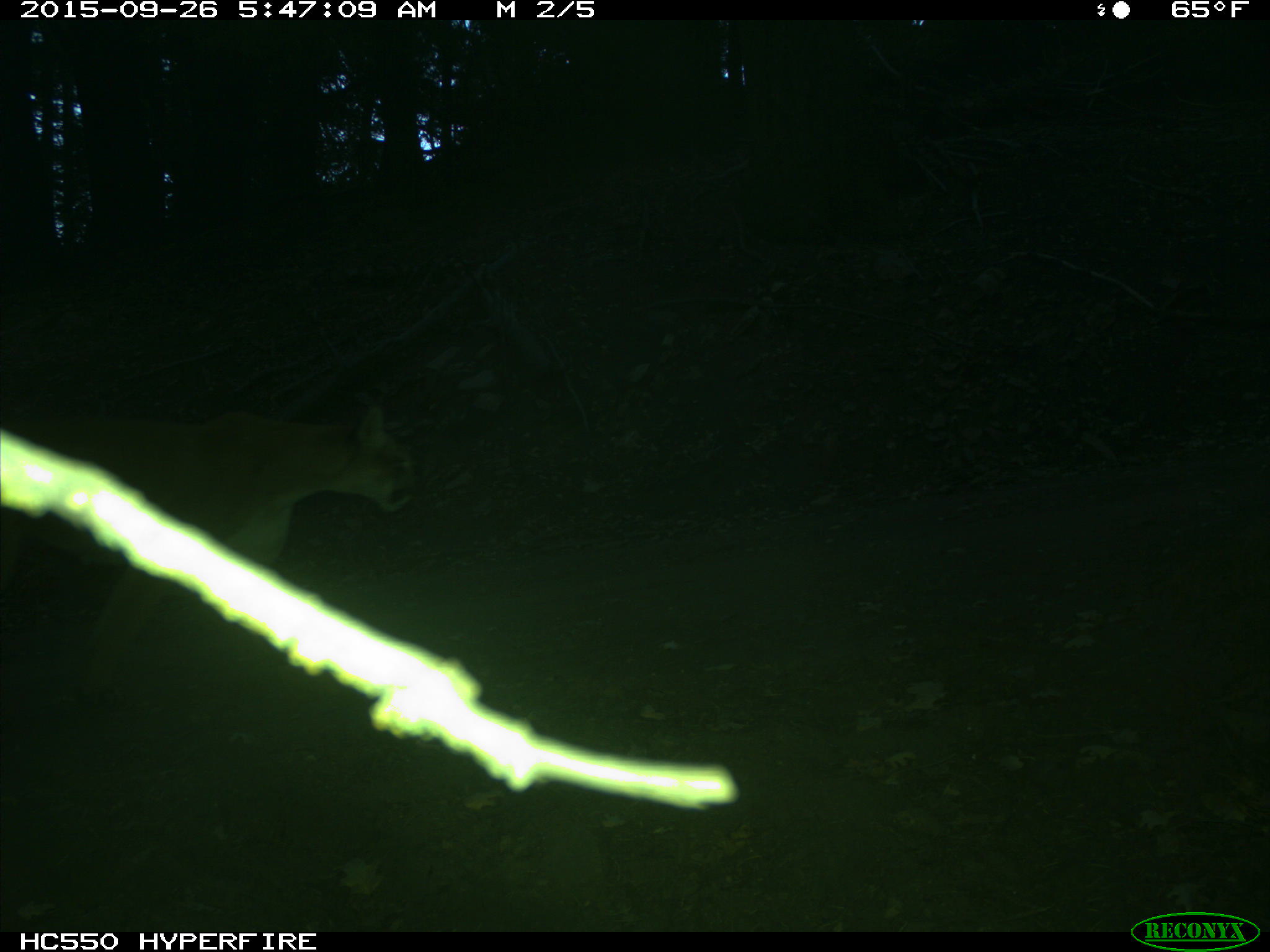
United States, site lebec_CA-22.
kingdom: Animalia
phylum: Chordata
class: Mammalia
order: Carnivora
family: Felidae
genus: Puma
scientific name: Puma concolor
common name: mountain lion